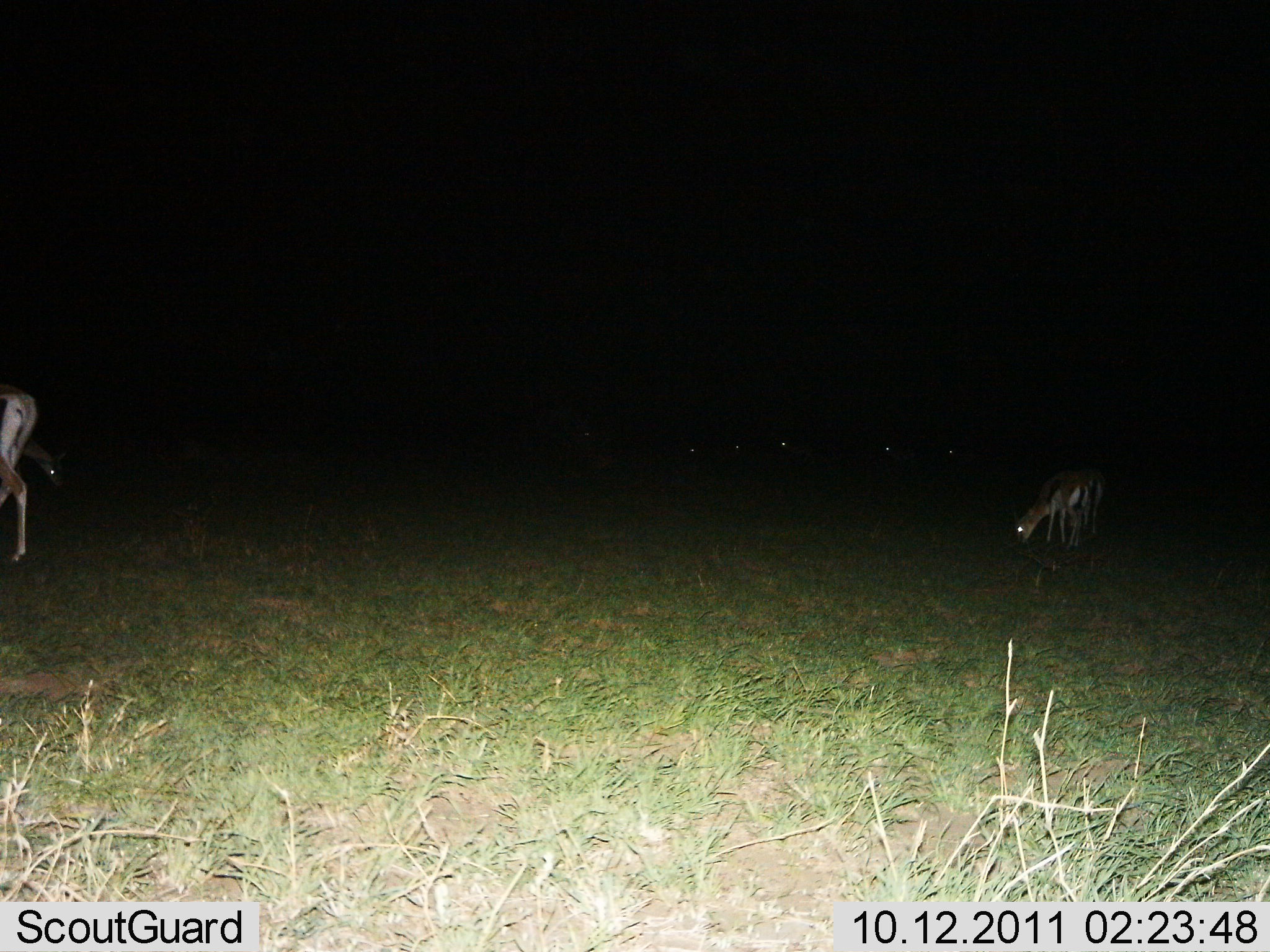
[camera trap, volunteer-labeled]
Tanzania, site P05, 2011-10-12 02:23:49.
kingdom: Animalia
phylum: Chordata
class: Mammalia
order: Artiodactyla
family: Bovidae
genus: Eudorcas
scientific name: Eudorcas thomsonii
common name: thomson's gazelle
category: gazellethomsons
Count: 3.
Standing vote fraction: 25%.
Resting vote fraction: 0%.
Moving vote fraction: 0%.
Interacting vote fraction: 0%.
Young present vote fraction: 0%.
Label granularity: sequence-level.